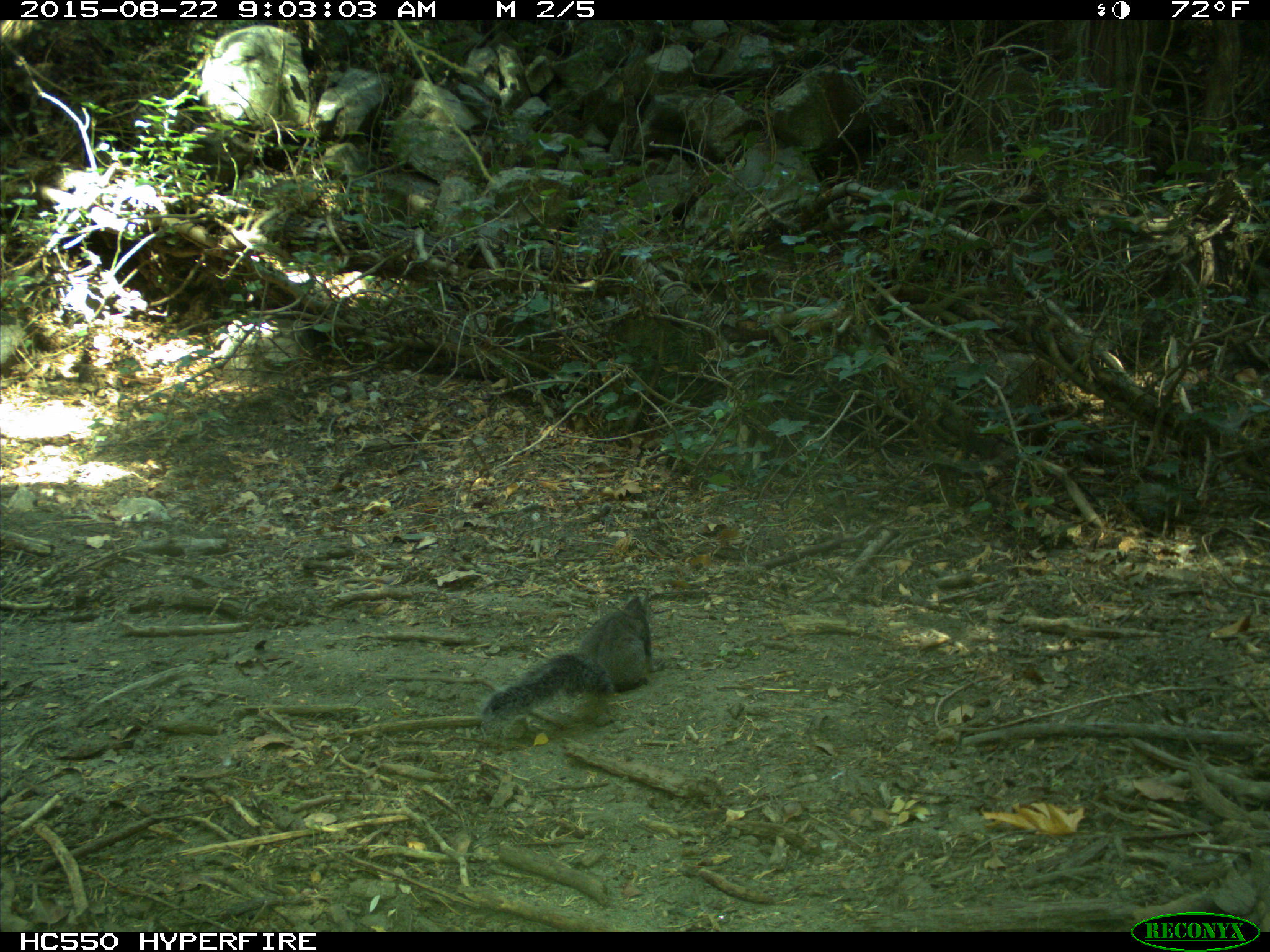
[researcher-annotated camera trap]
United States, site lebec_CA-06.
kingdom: Animalia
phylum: Chordata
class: Mammalia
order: Rodentia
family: Sciuridae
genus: Sciurus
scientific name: Sciurus carolinensis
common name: eastern gray squirrel